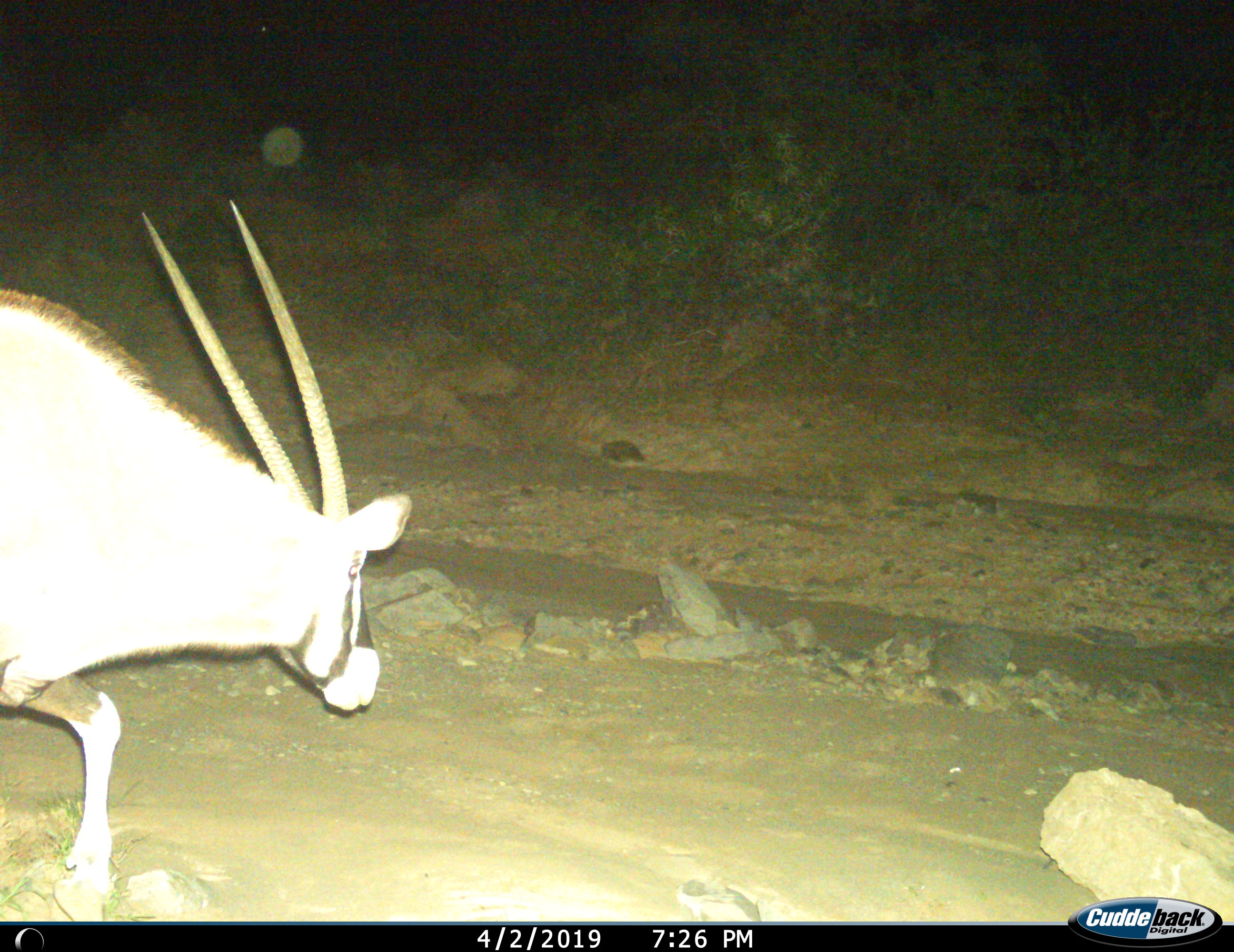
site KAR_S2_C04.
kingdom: Animalia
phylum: Chordata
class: Mammalia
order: Artiodactyla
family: Bovidae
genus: Oryx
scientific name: Oryx gazella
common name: gemsbok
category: oryx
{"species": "oryx (gemsbok) (Oryx gazella)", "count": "1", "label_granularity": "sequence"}